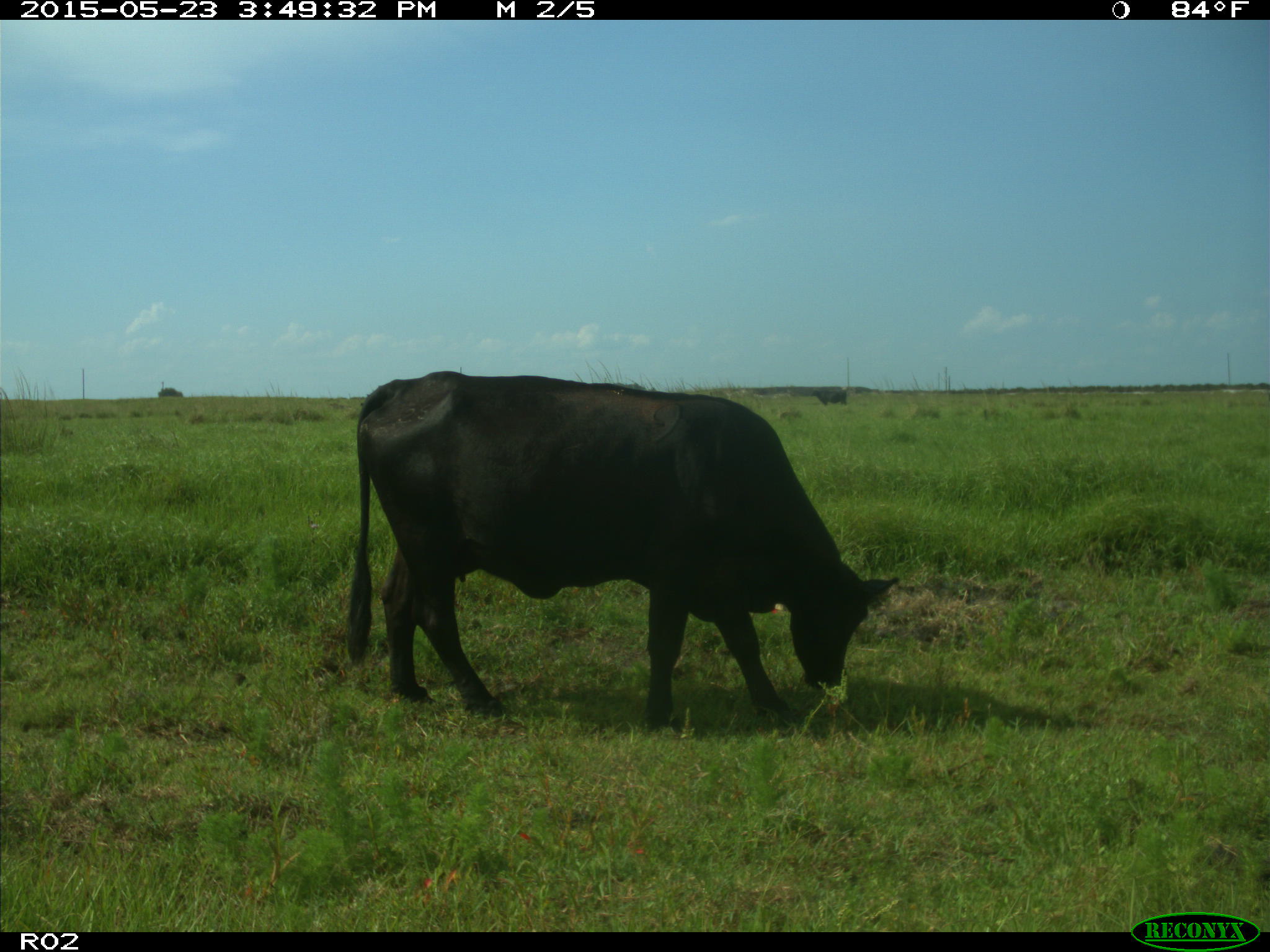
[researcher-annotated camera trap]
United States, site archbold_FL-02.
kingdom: Animalia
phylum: Chordata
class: Mammalia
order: Artiodactyla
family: Bovidae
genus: Bos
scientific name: Bos taurus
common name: domestic cow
Bos taurus (domestic cow).